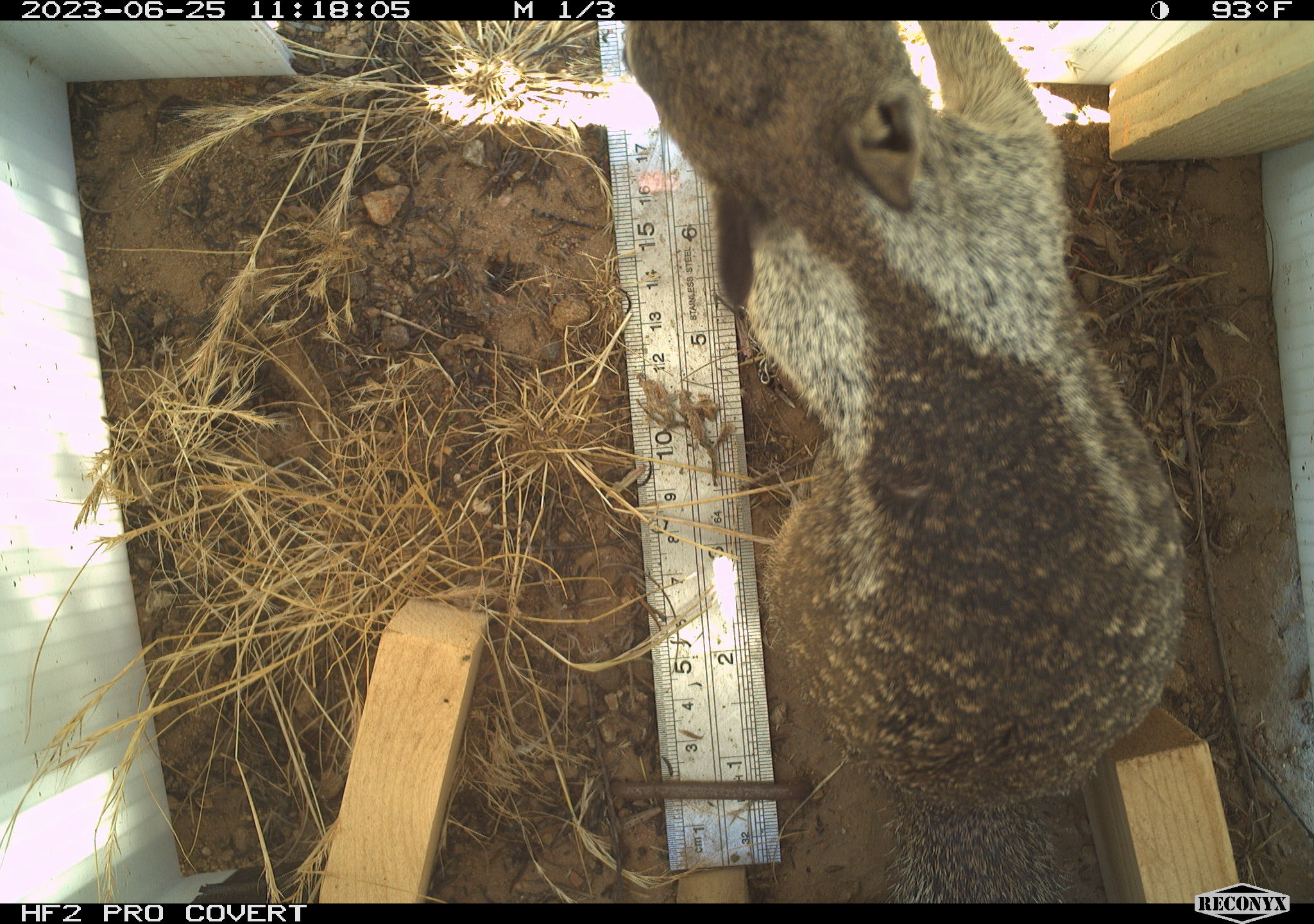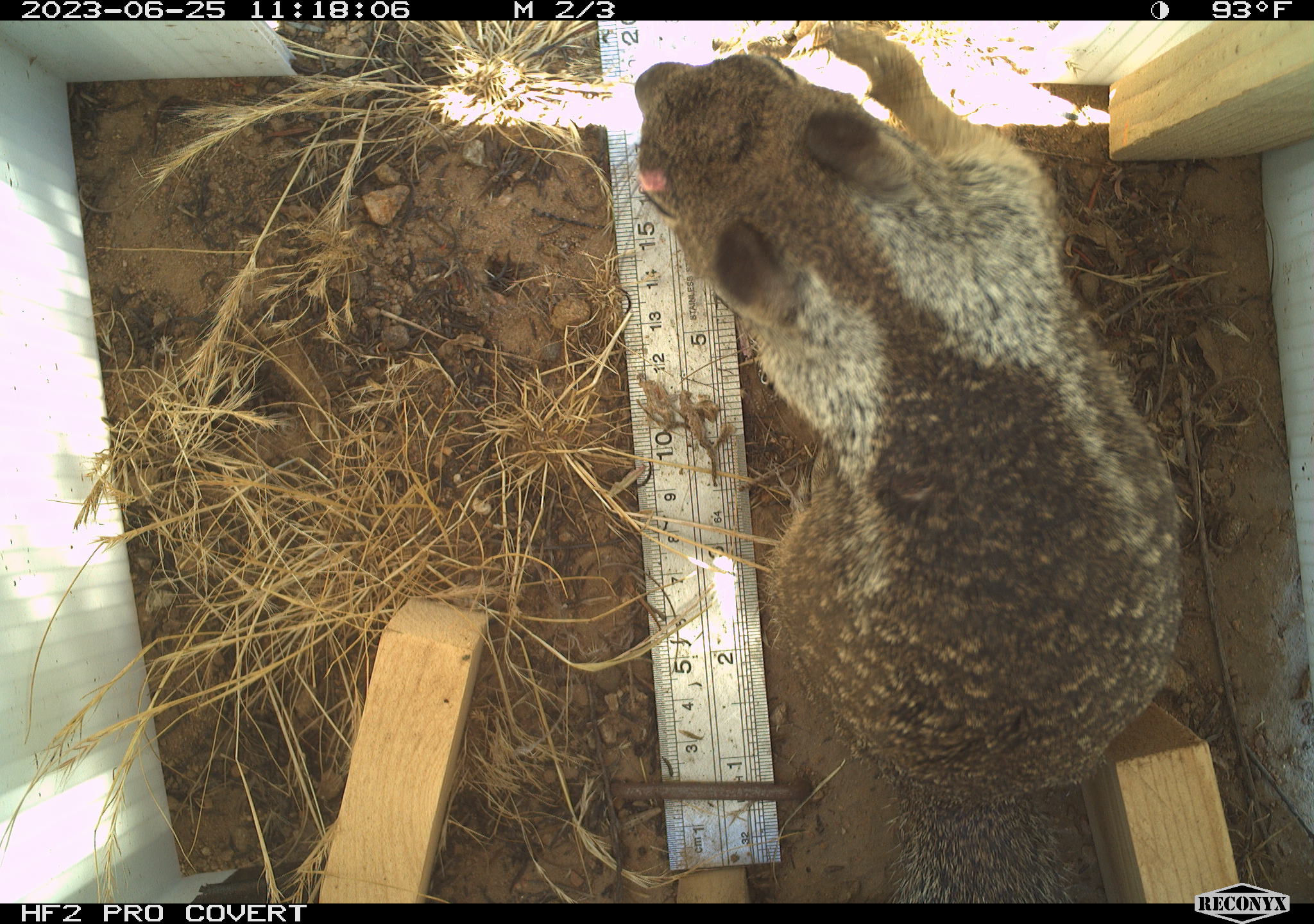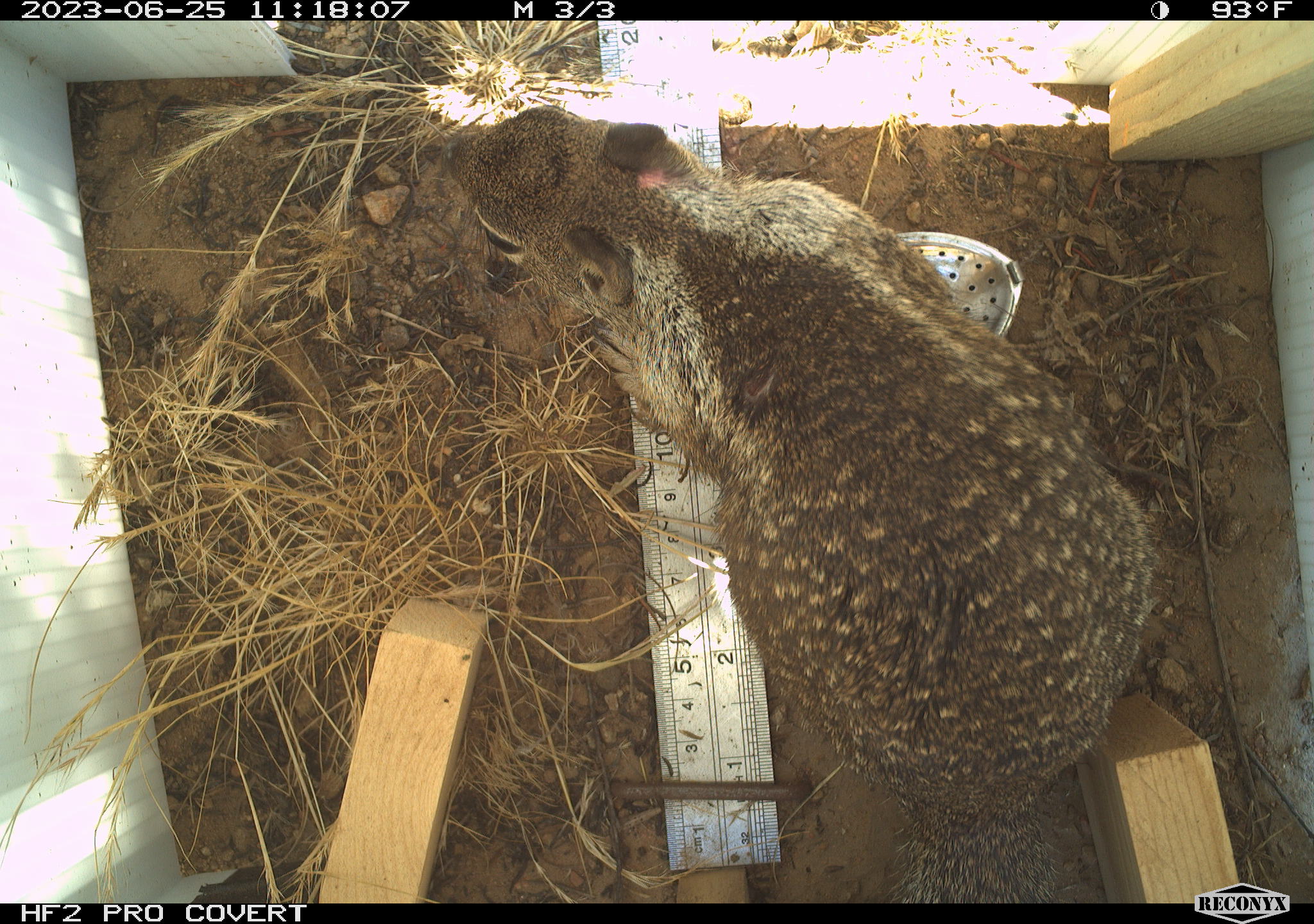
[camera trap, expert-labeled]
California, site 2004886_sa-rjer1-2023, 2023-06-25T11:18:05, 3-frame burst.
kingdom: Animalia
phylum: Chordata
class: Mammalia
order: Rodentia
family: Sciuridae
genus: Otospermophilus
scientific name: Otospermophilus beecheyi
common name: california ground squirrel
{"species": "california ground squirrel (Otospermophilus beecheyi)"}